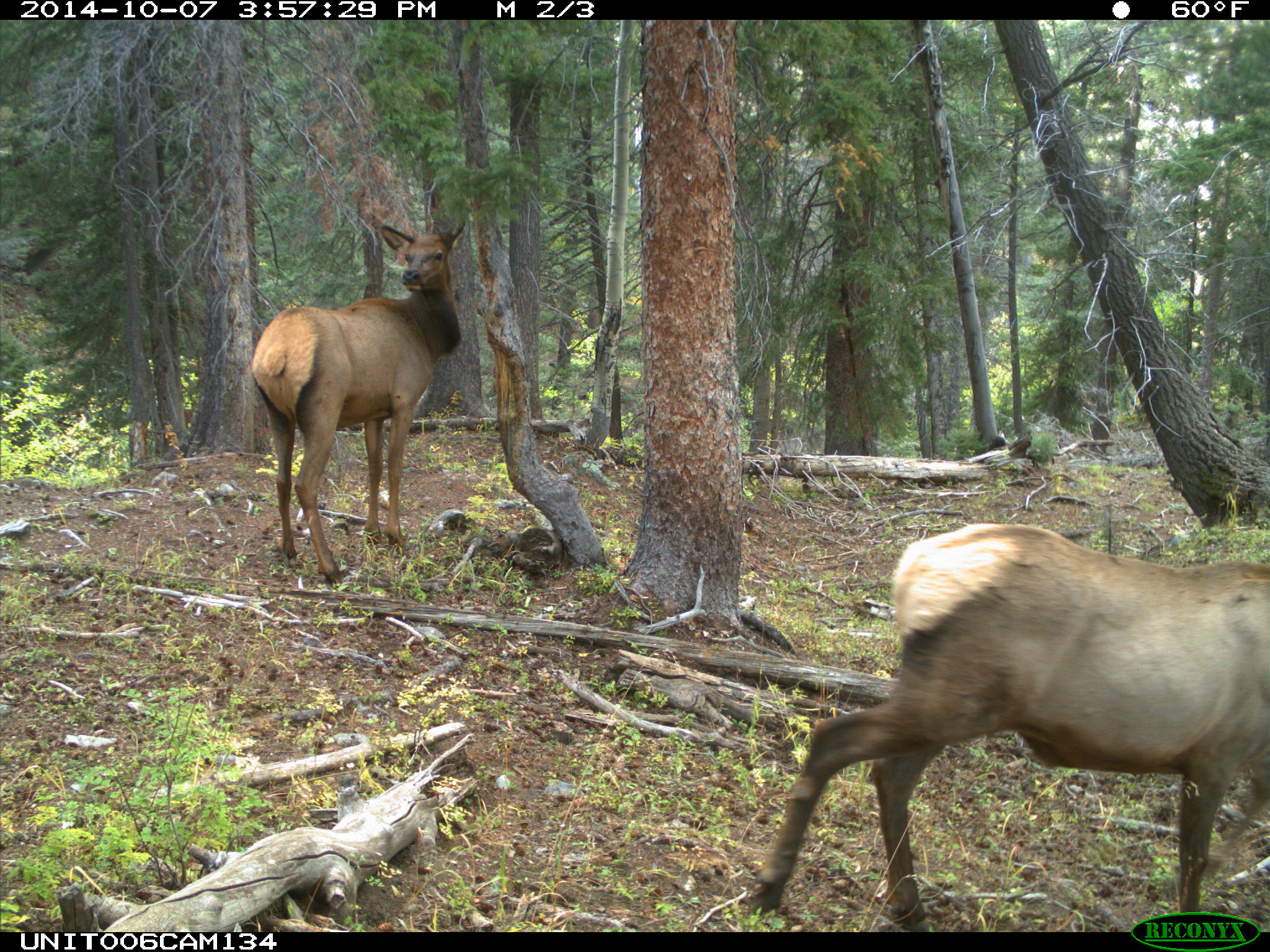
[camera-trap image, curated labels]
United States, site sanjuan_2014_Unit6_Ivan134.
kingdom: Animalia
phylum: Chordata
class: Mammalia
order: Artiodactyla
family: Cervidae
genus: Cervus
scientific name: Cervus elaphus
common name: red deer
Cervus elaphus (red deer).